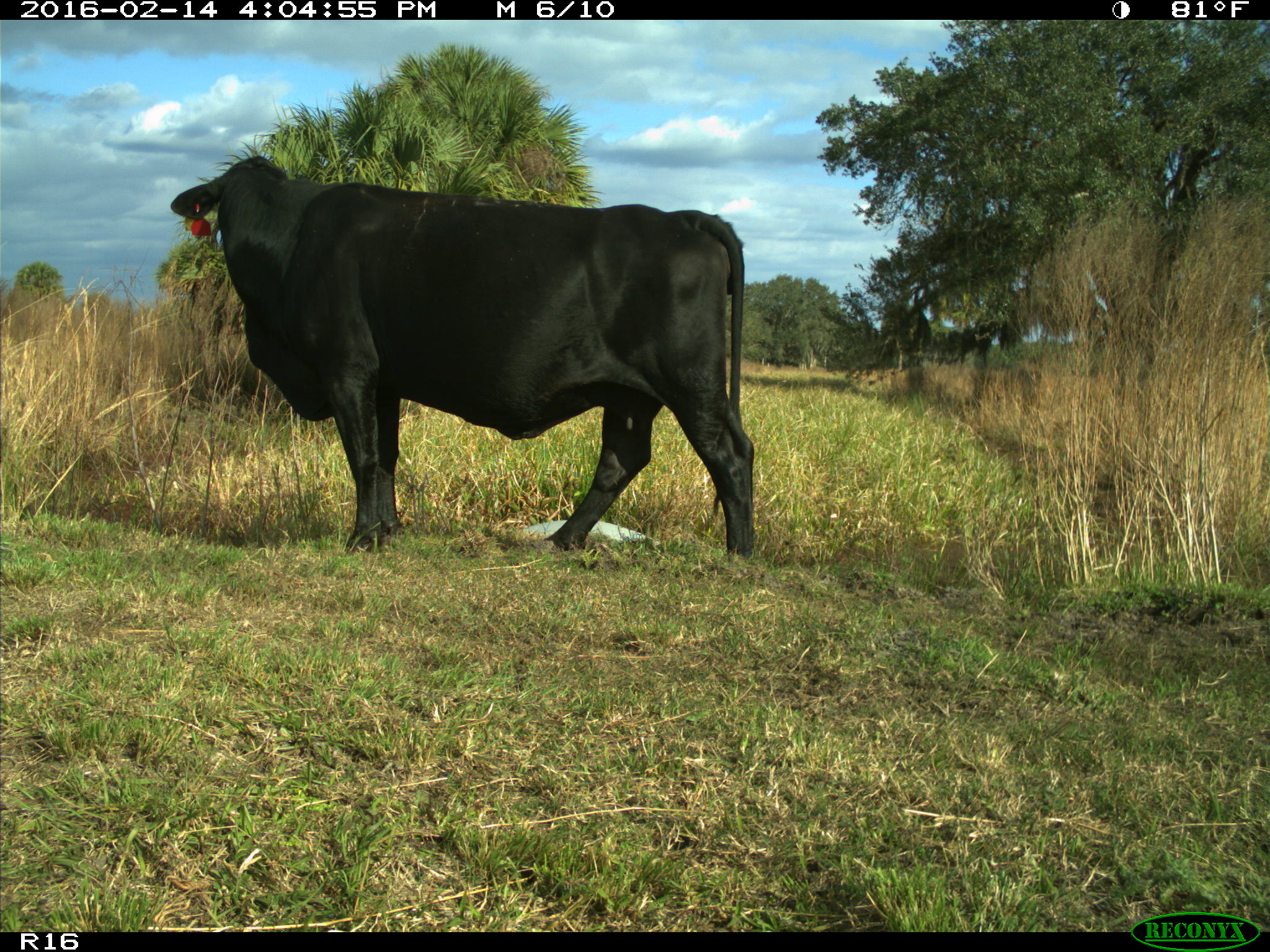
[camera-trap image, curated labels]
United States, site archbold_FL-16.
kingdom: Animalia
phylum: Chordata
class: Mammalia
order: Artiodactyla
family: Bovidae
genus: Bos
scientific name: Bos taurus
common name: domestic cow